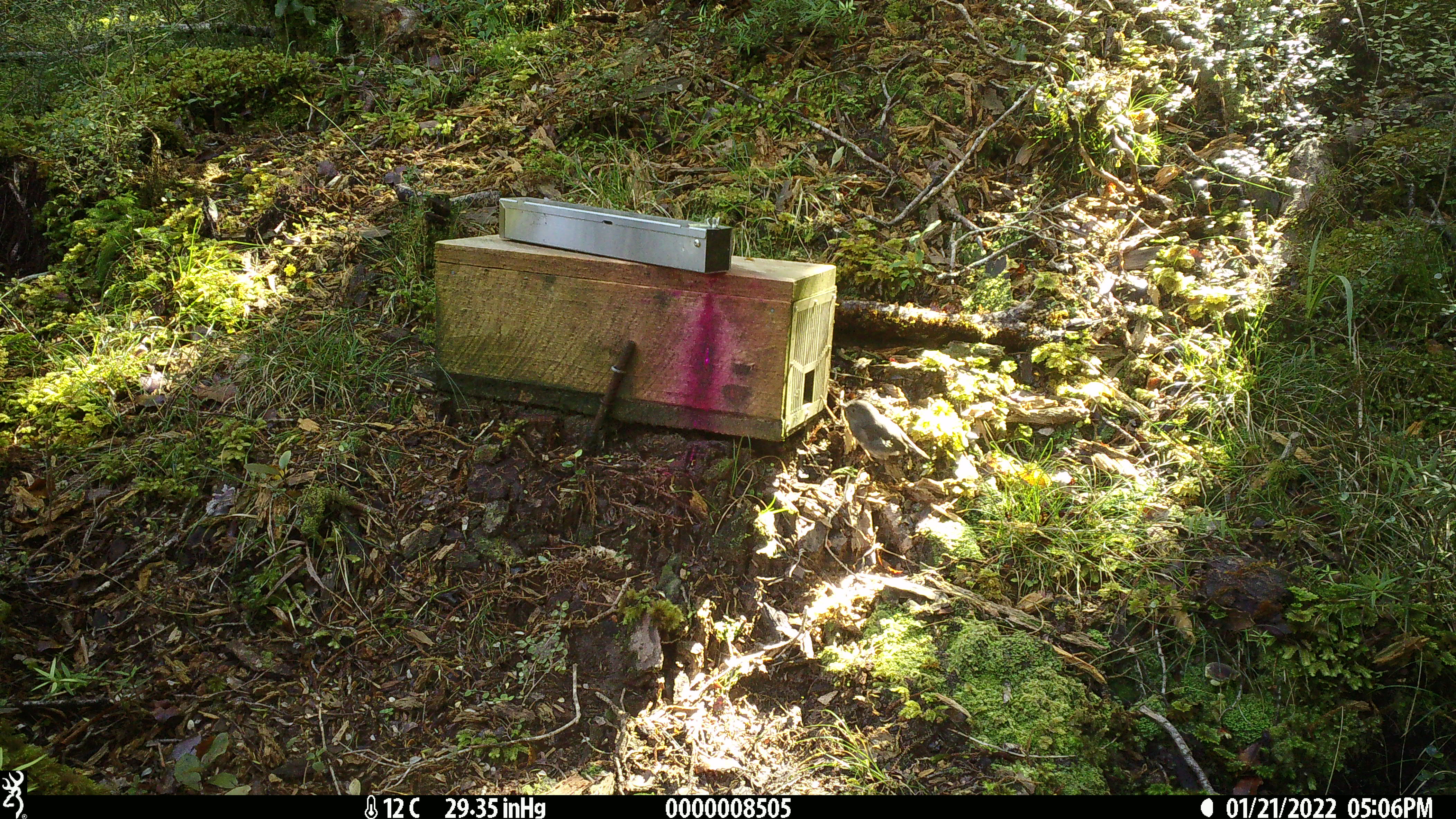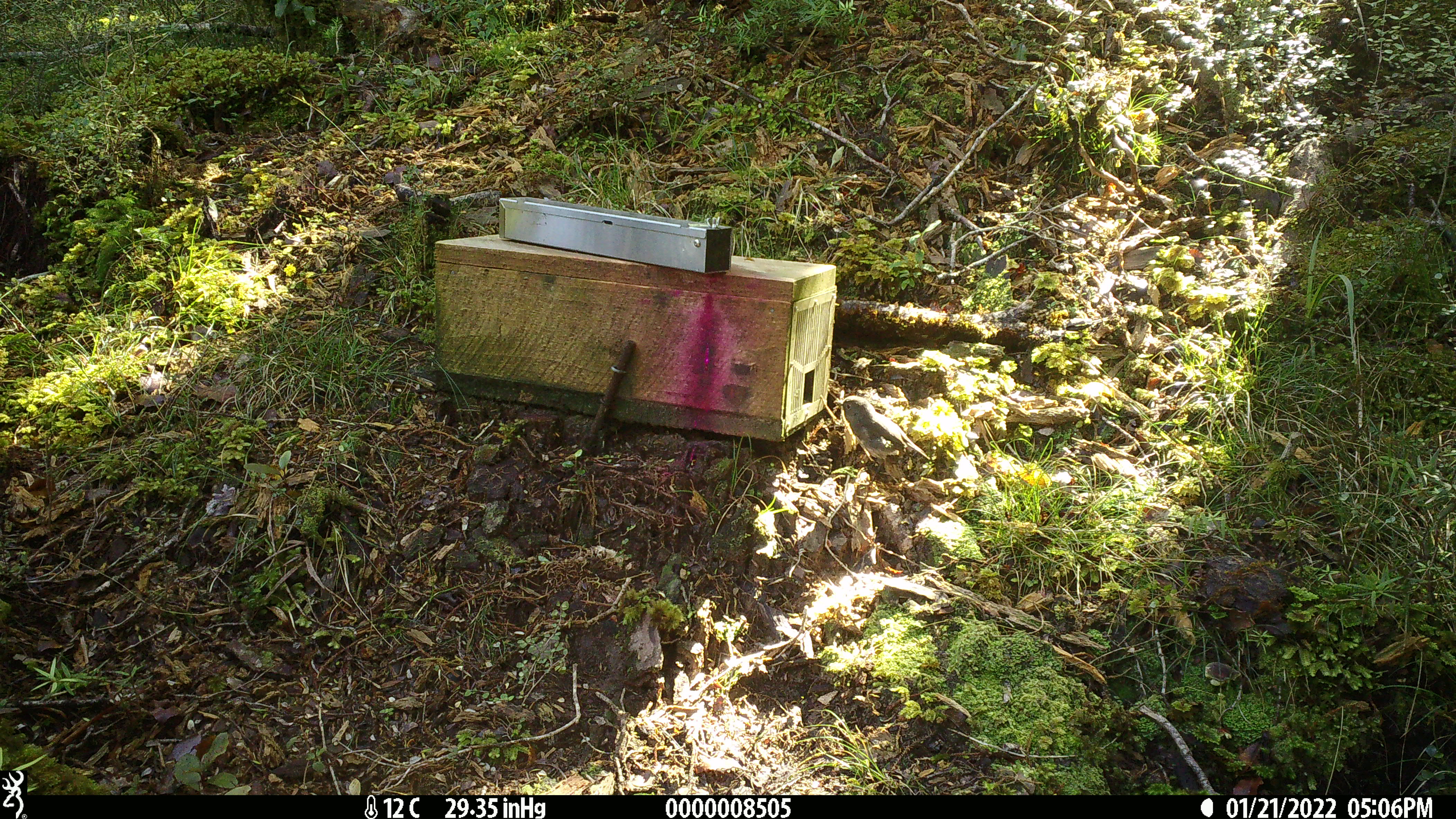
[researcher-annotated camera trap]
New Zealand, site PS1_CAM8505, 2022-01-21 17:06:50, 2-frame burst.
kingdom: Animalia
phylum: Chordata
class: Aves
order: Passeriformes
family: Petroicidae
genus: Petroica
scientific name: Petroica australis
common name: new zealand robin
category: robin